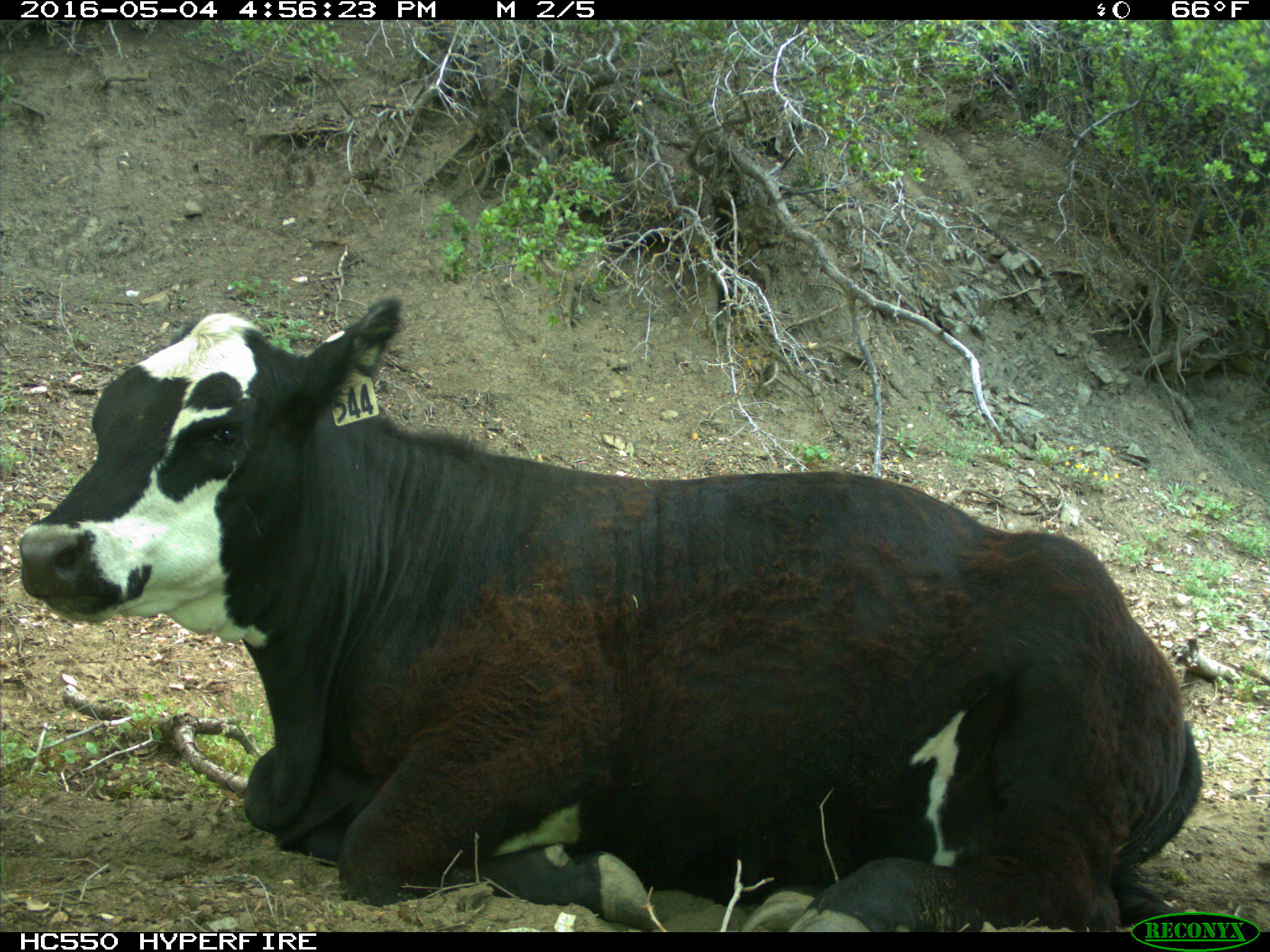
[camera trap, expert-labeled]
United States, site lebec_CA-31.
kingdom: Animalia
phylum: Chordata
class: Mammalia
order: Artiodactyla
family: Bovidae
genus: Bos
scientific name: Bos taurus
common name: domestic cow